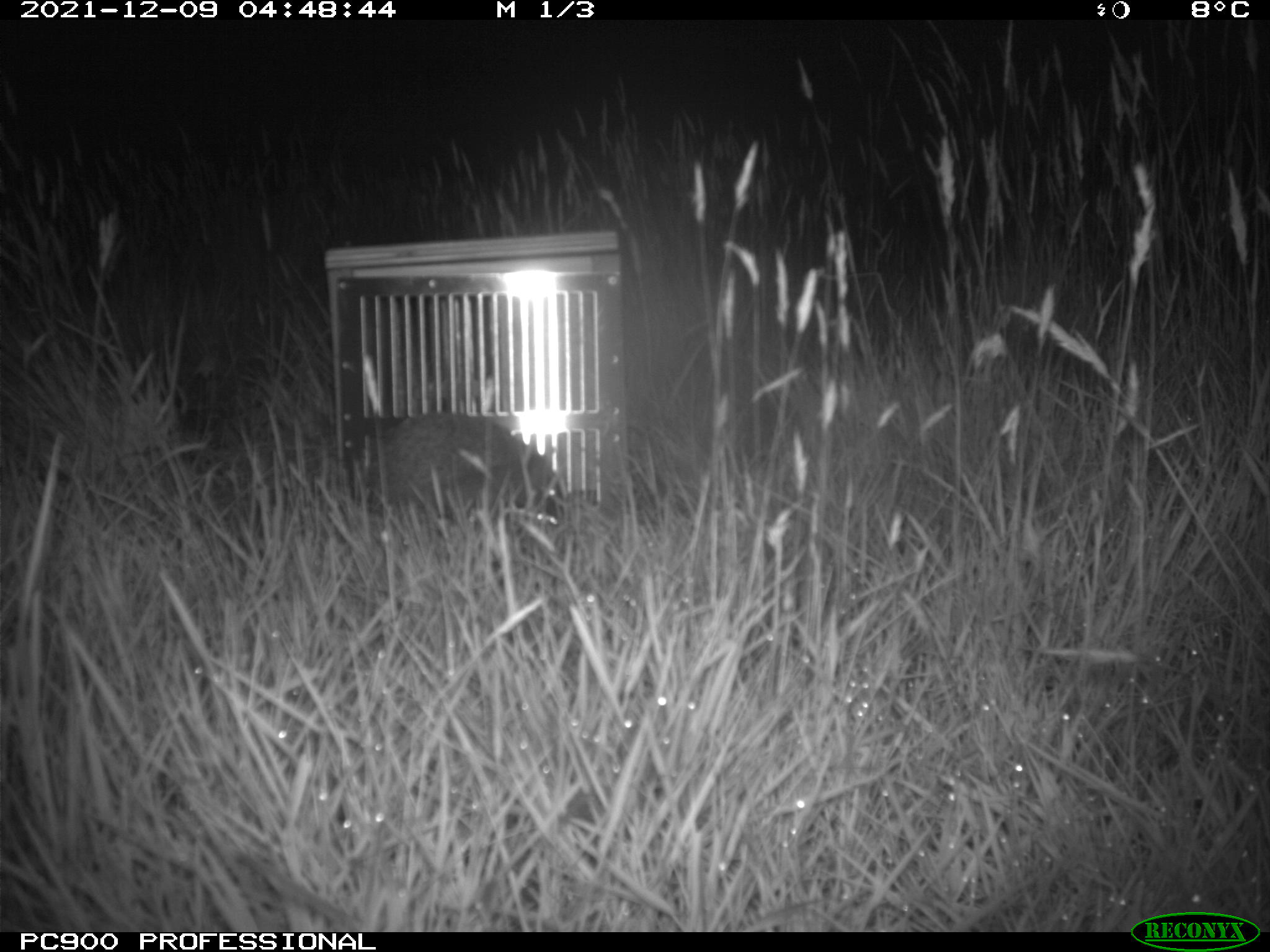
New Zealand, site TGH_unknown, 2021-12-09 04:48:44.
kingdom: Animalia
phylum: Chordata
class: Mammalia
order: Eulipotyphla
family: Erinaceidae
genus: Erinaceus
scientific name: Erinaceus europaeus europaeus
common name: european hedgehog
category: hedgehog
Hedgehog (european hedgehog) (Erinaceus europaeus europaeus).